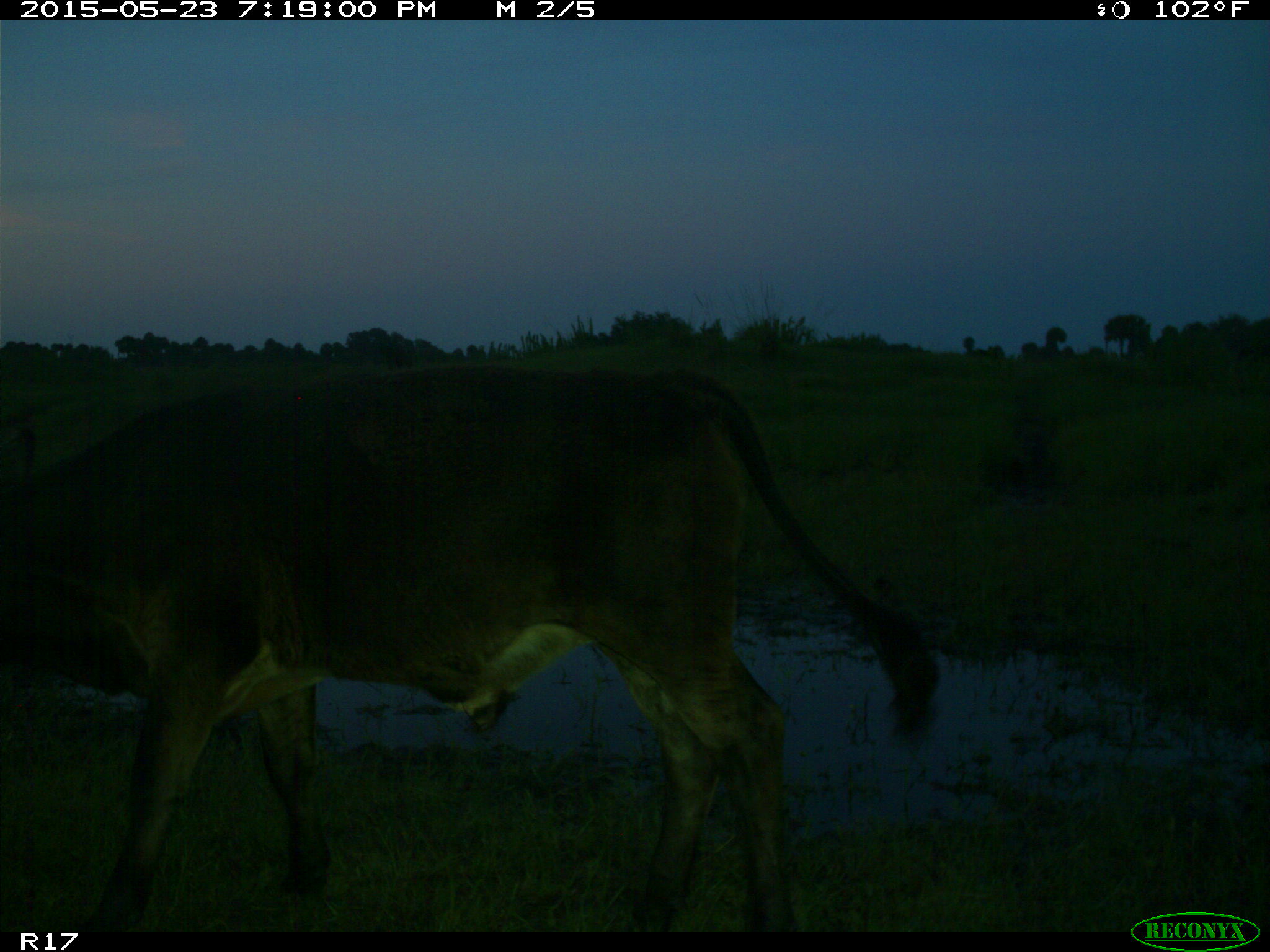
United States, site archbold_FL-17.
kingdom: Animalia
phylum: Chordata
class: Mammalia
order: Artiodactyla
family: Bovidae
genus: Bos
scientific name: Bos taurus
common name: domestic cow